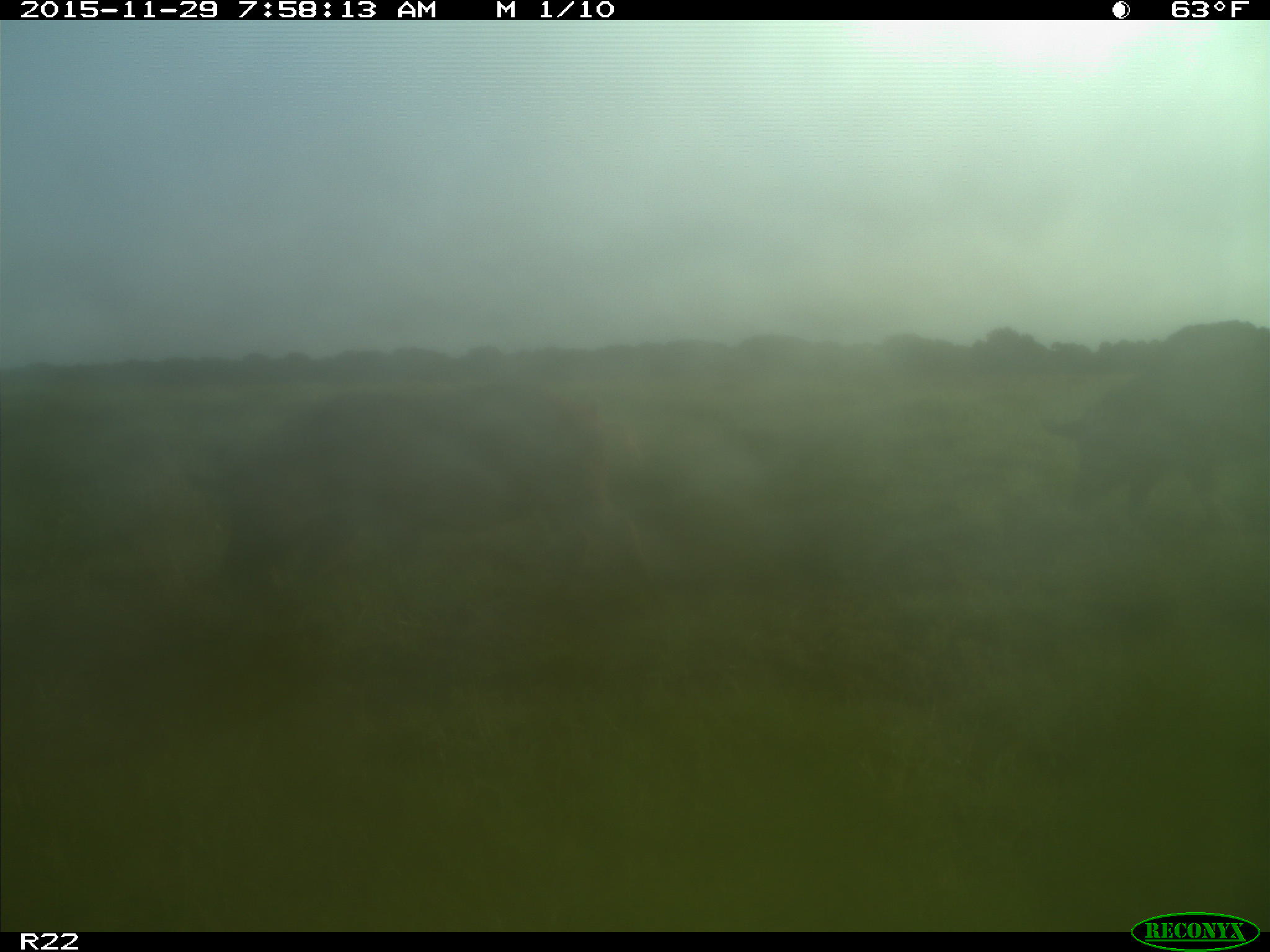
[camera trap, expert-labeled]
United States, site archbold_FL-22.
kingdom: Animalia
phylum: Chordata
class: Mammalia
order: Artiodactyla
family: Suidae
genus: Sus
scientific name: Sus scrofa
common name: wild boar